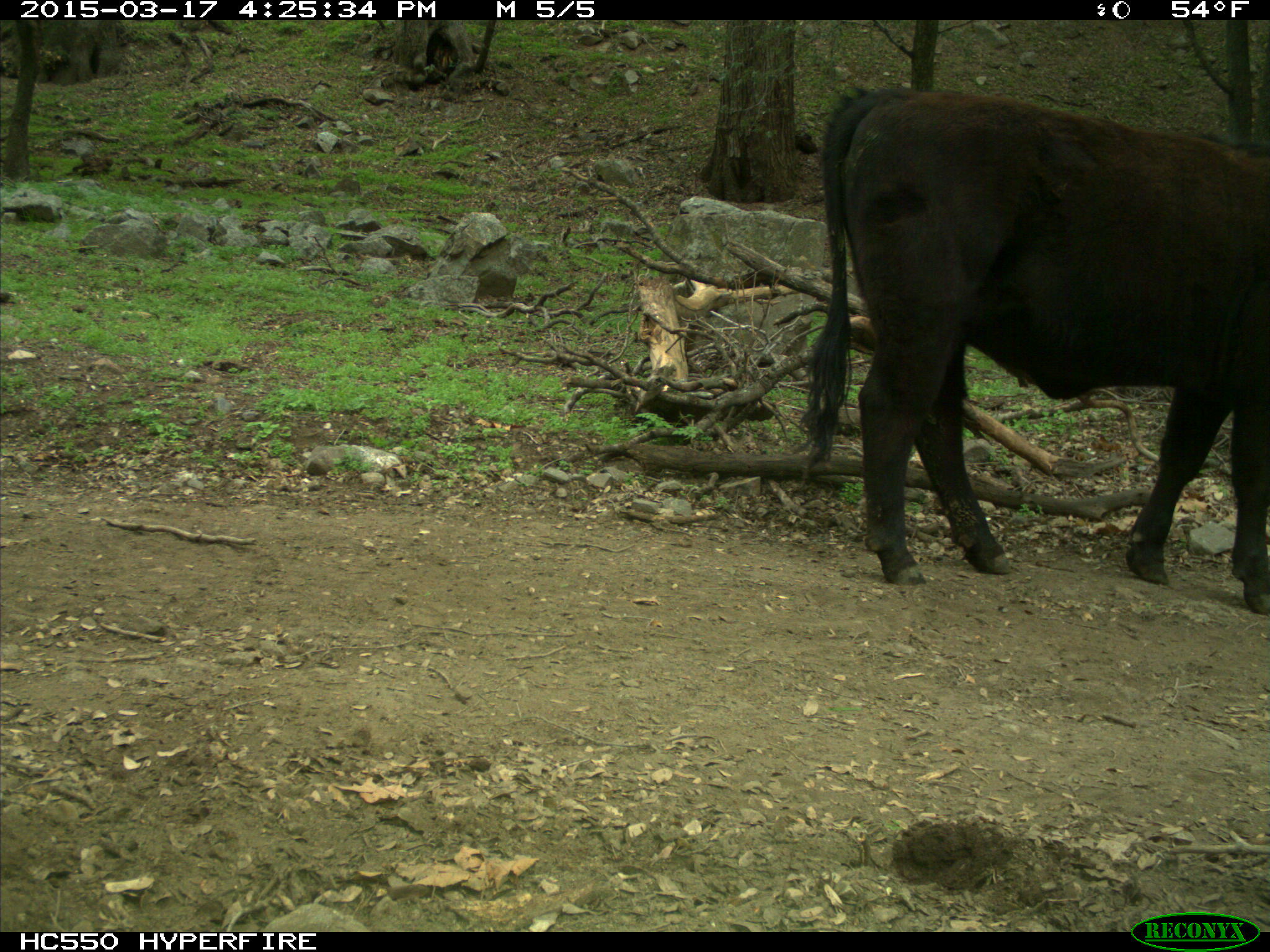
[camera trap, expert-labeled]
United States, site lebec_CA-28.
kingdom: Animalia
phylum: Chordata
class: Mammalia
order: Artiodactyla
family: Bovidae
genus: Bos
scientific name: Bos taurus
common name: domestic cow